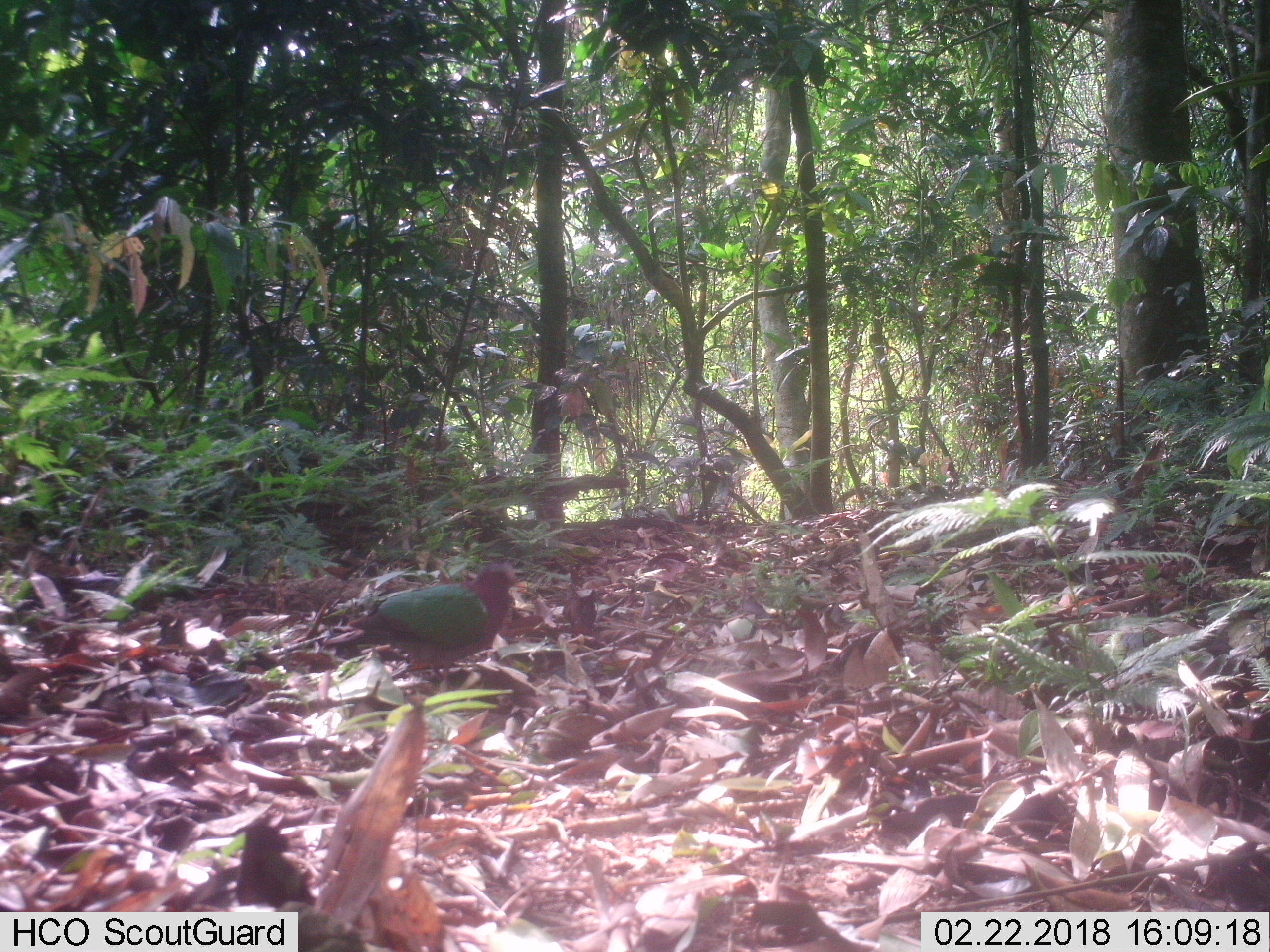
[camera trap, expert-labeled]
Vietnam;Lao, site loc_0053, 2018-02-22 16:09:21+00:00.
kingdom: Animalia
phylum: Chordata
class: Aves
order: Columbiformes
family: Columbidae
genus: Chalcophaps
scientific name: Chalcophaps indica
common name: emerald dove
Emerald dove (Chalcophaps indica). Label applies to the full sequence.